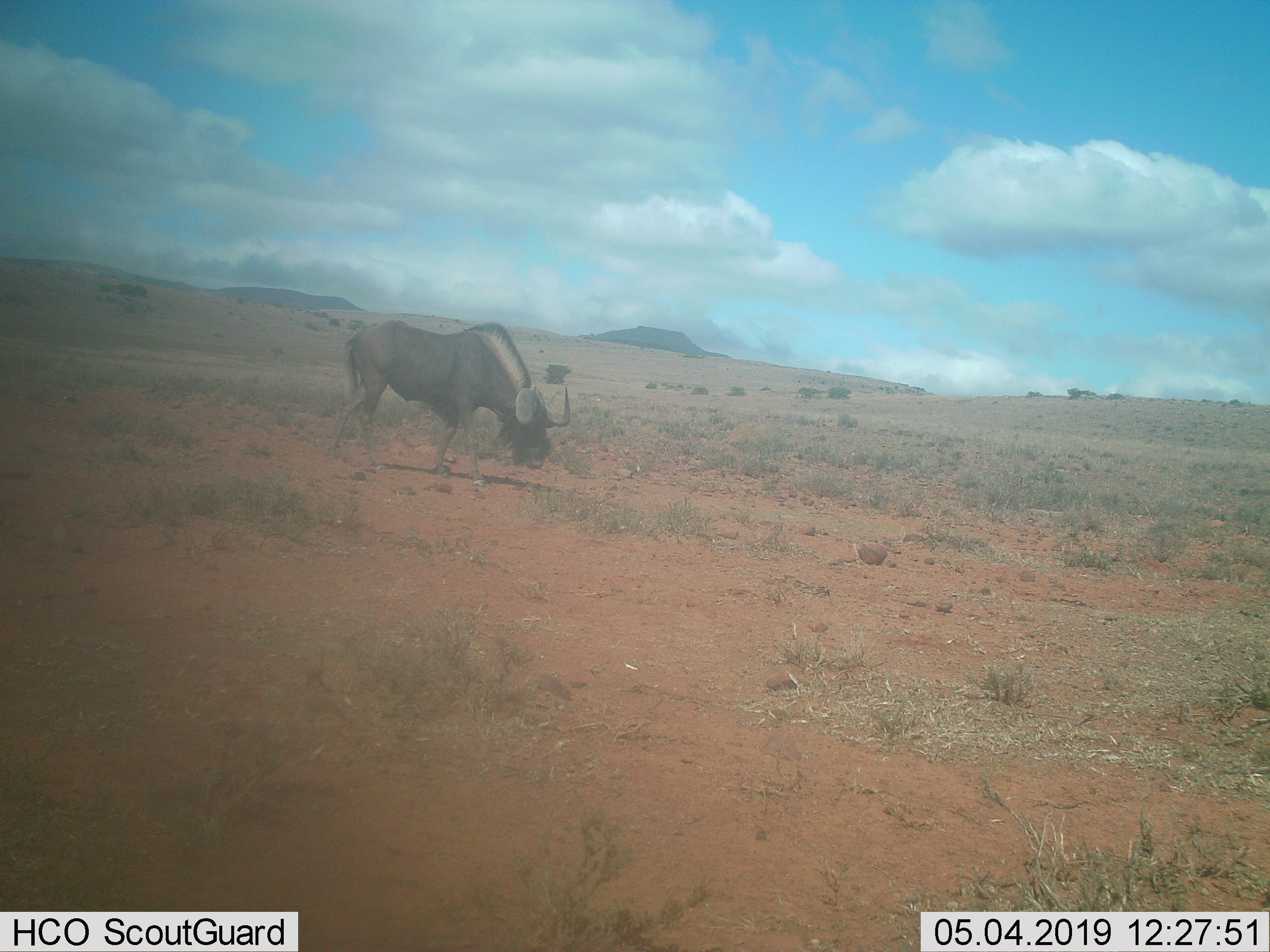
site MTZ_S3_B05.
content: unidentified animal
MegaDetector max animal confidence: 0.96